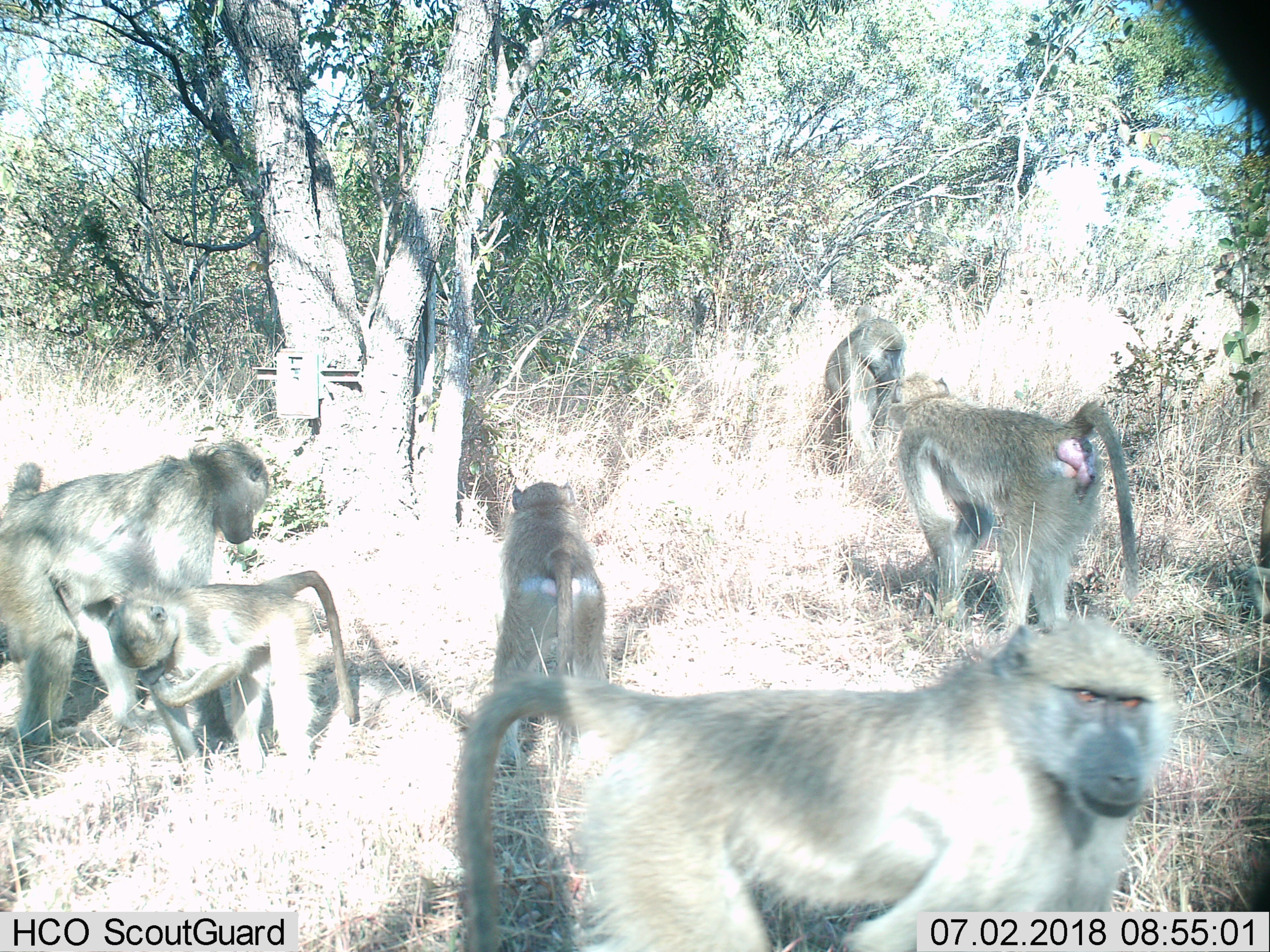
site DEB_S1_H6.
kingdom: Animalia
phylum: Chordata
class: Mammalia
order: Primates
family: Cercopithecidae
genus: Papio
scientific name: Papio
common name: baboon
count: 7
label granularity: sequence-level